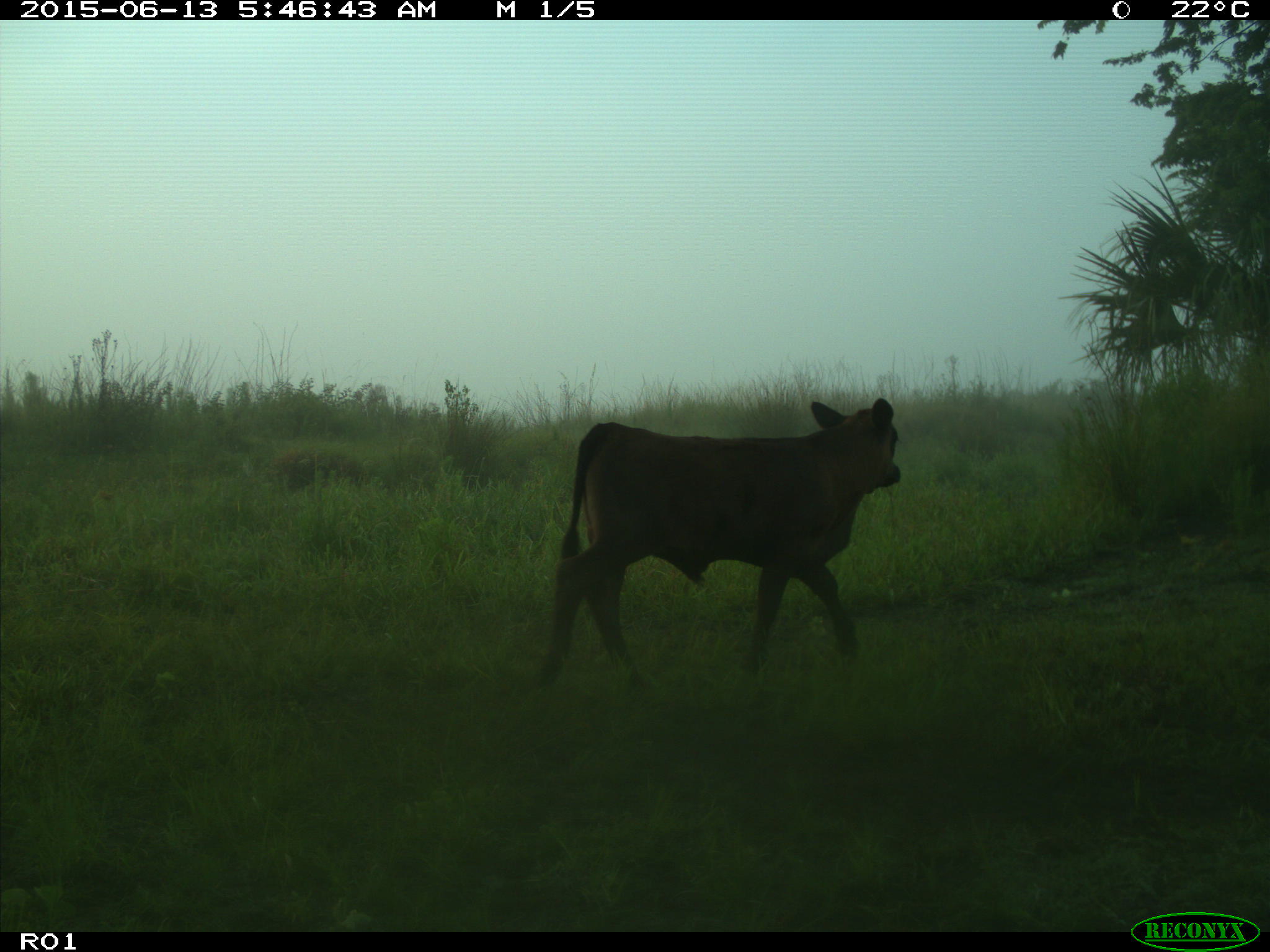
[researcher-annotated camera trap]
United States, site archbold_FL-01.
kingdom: Animalia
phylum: Chordata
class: Mammalia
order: Artiodactyla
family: Bovidae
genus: Bos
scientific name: Bos taurus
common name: domestic cow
Bos taurus (domestic cow).